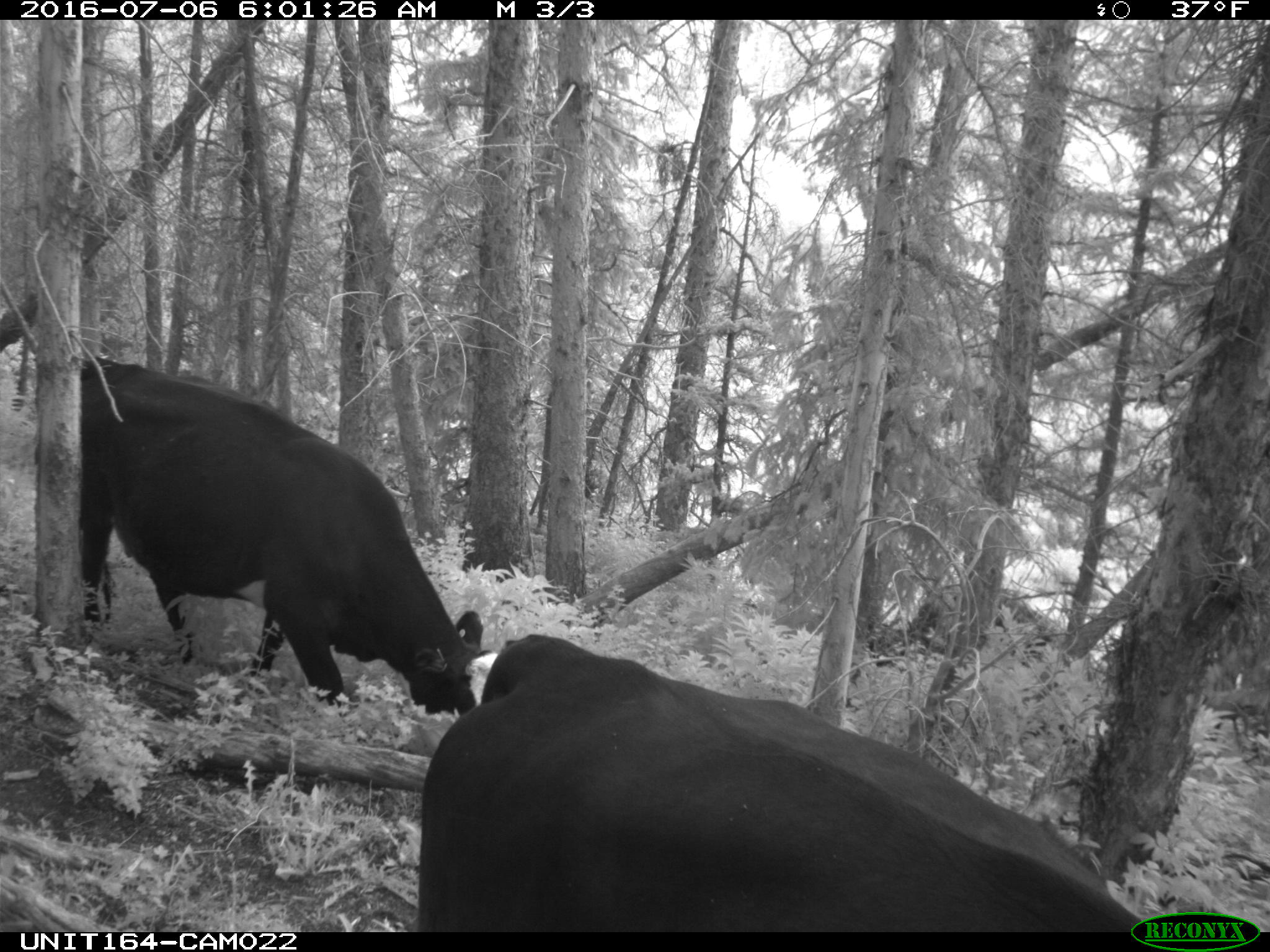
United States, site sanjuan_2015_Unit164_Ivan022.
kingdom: Animalia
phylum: Chordata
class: Mammalia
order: Artiodactyla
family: Bovidae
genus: Bos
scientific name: Bos taurus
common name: domestic cow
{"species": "Bos taurus (domestic cow)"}